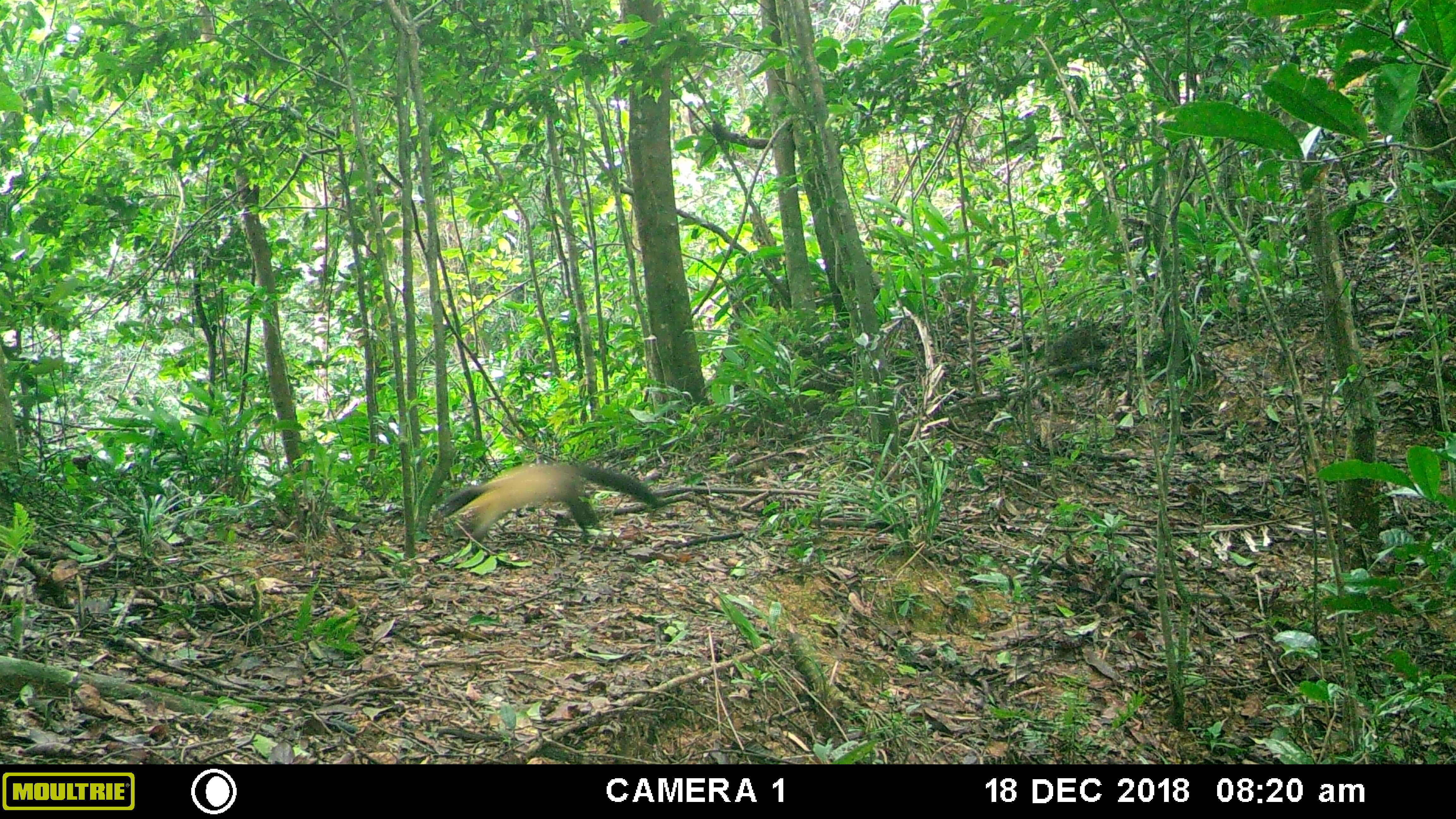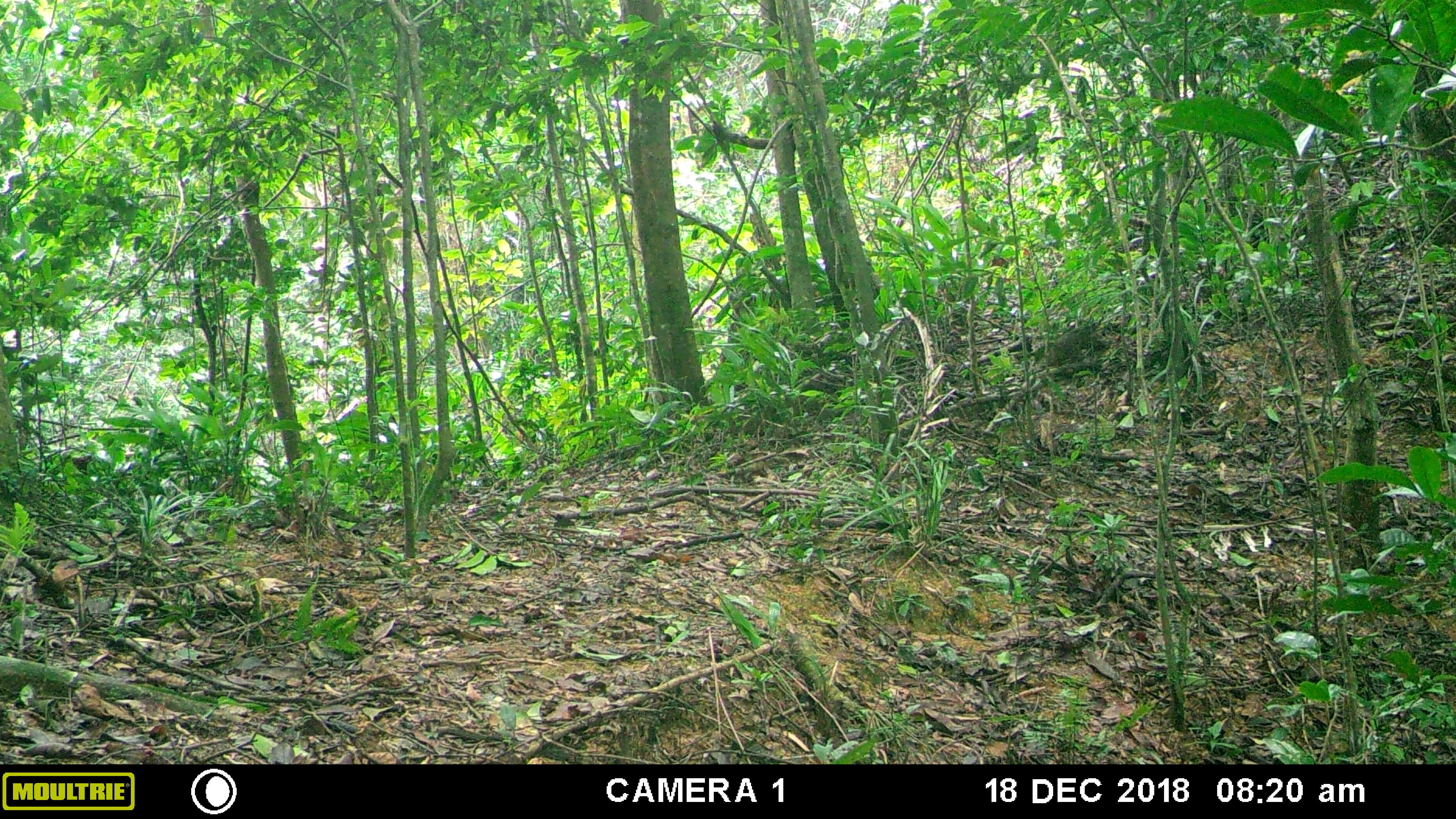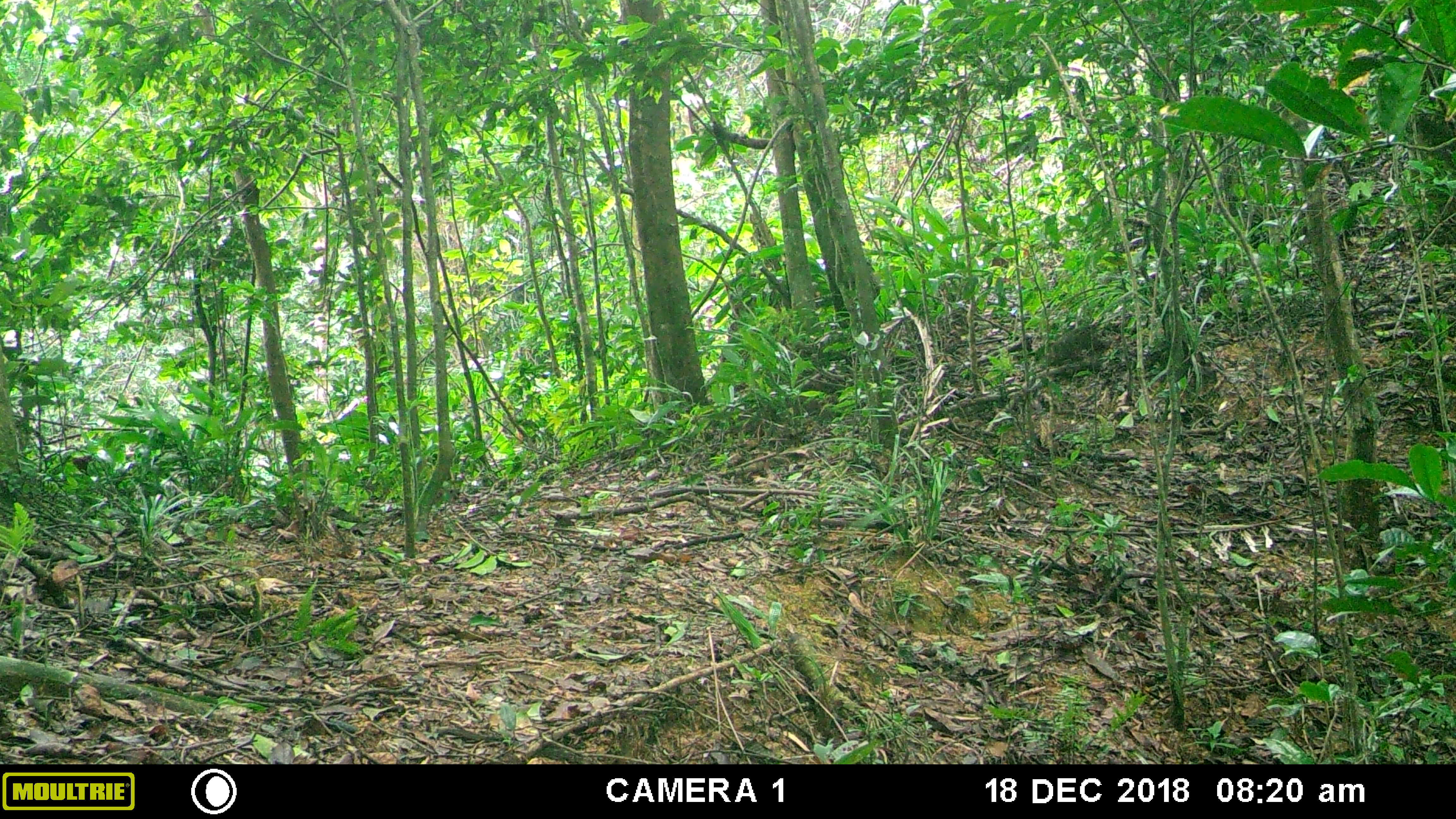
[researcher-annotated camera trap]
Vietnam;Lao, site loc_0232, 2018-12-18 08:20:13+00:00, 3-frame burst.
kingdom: Animalia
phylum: Chordata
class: Mammalia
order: Carnivora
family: Mustelidae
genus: Martes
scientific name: Martes flavigula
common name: yellow-throated marten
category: yellow throated marten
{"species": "yellow throated marten (yellow-throated marten) (Martes flavigula)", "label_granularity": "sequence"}